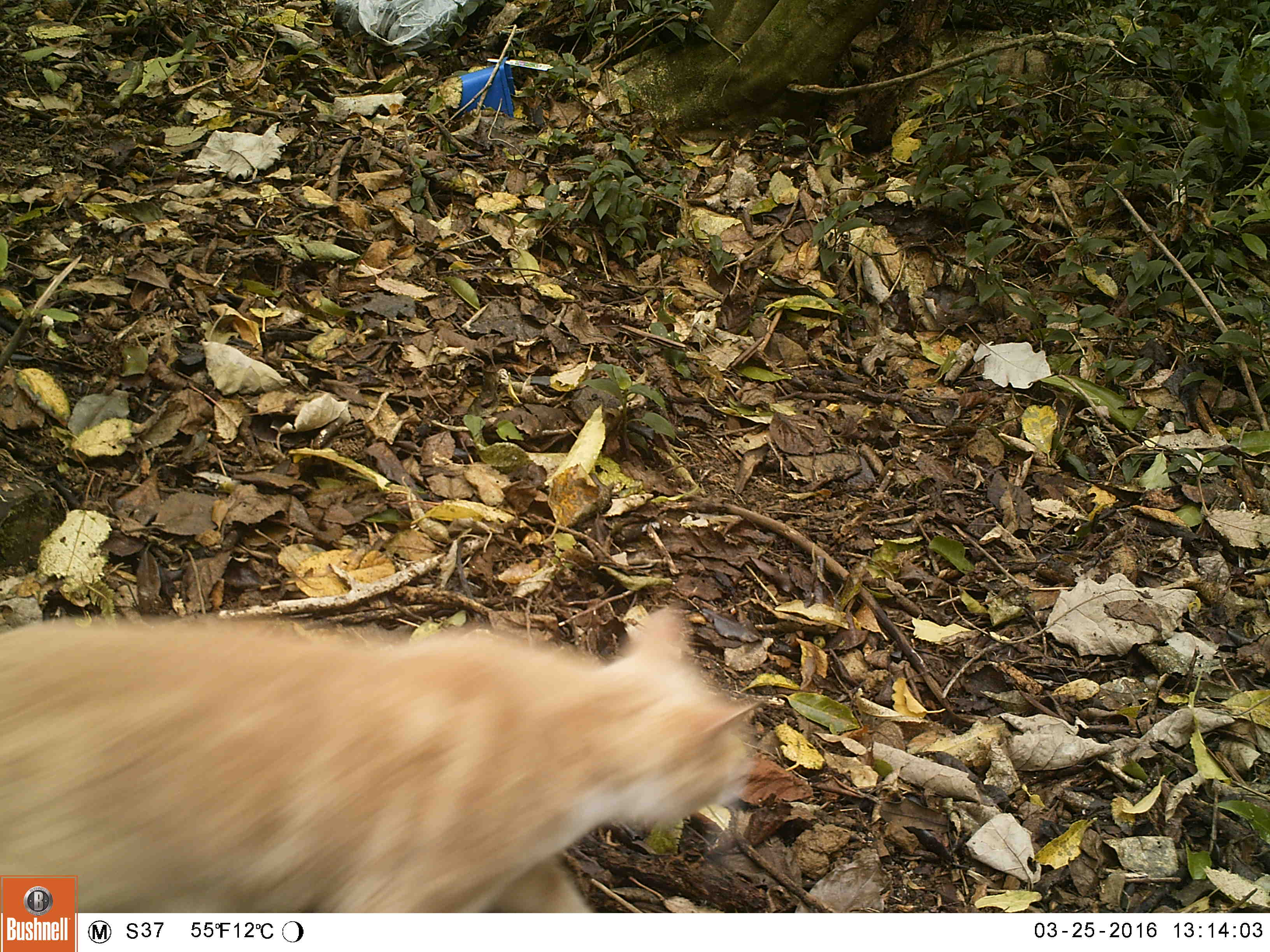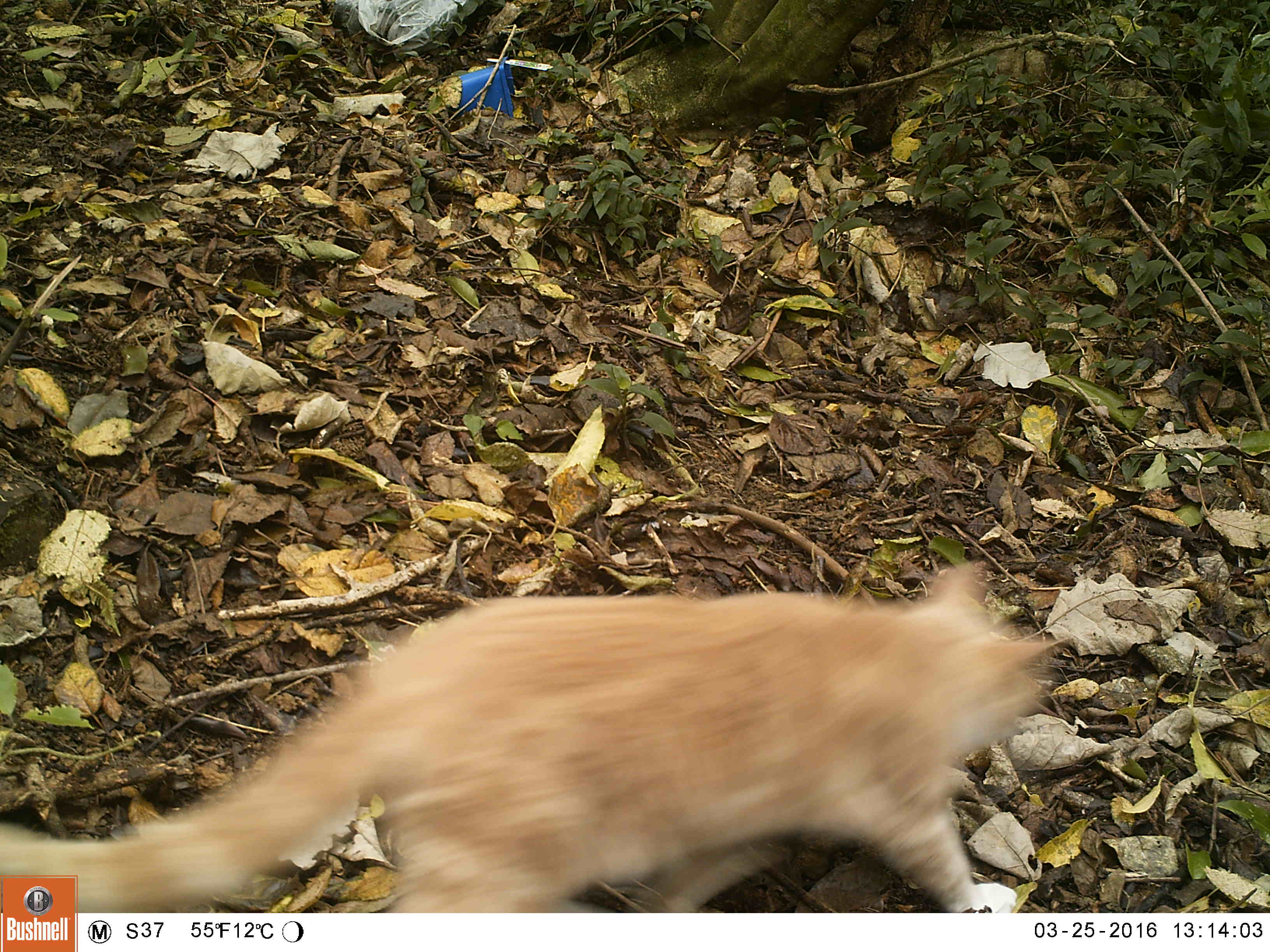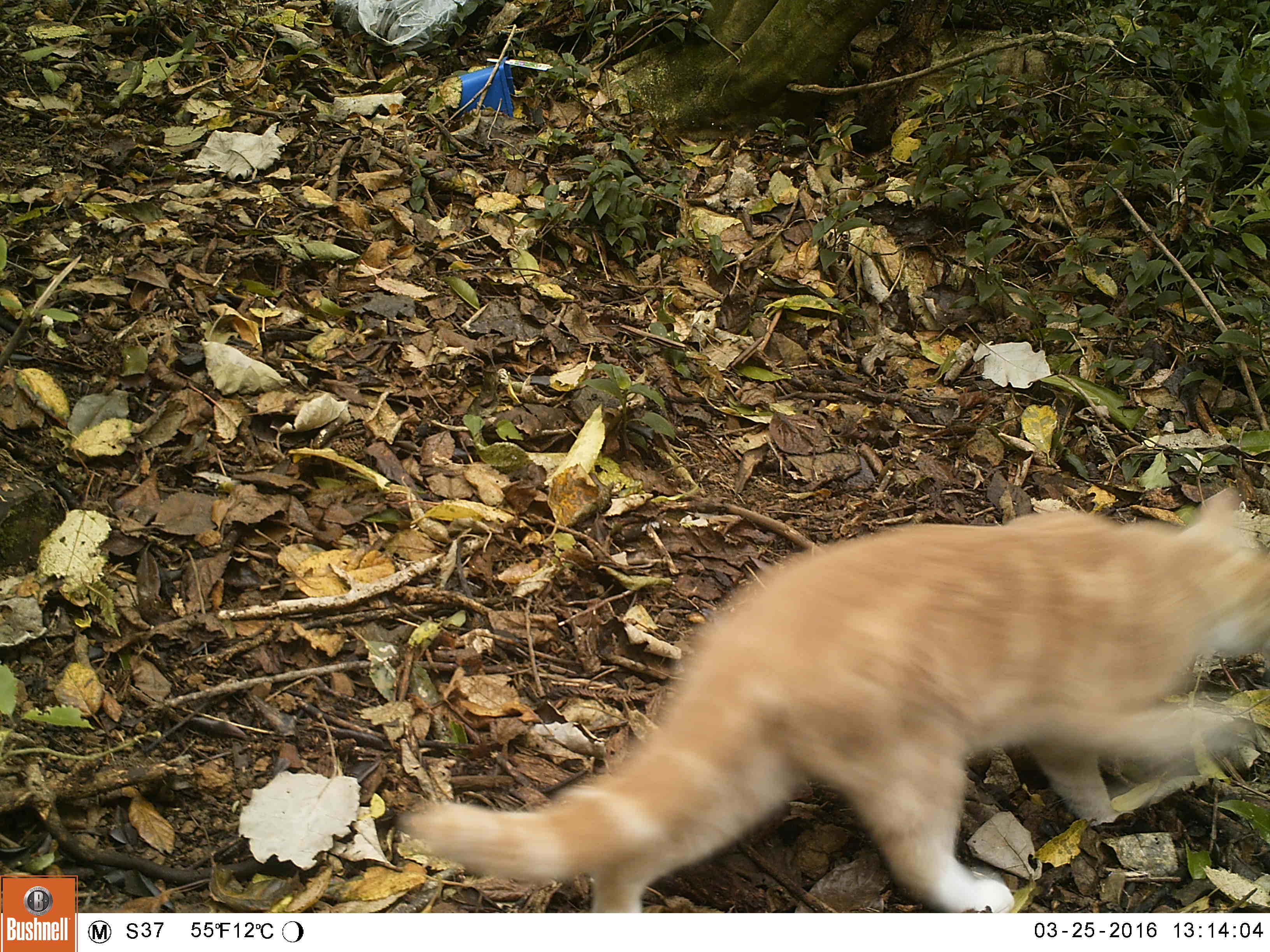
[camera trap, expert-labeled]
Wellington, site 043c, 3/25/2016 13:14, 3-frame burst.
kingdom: Animalia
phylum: Chordata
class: Mammalia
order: Carnivora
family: Felidae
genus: Felis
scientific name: Felis catus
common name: cat